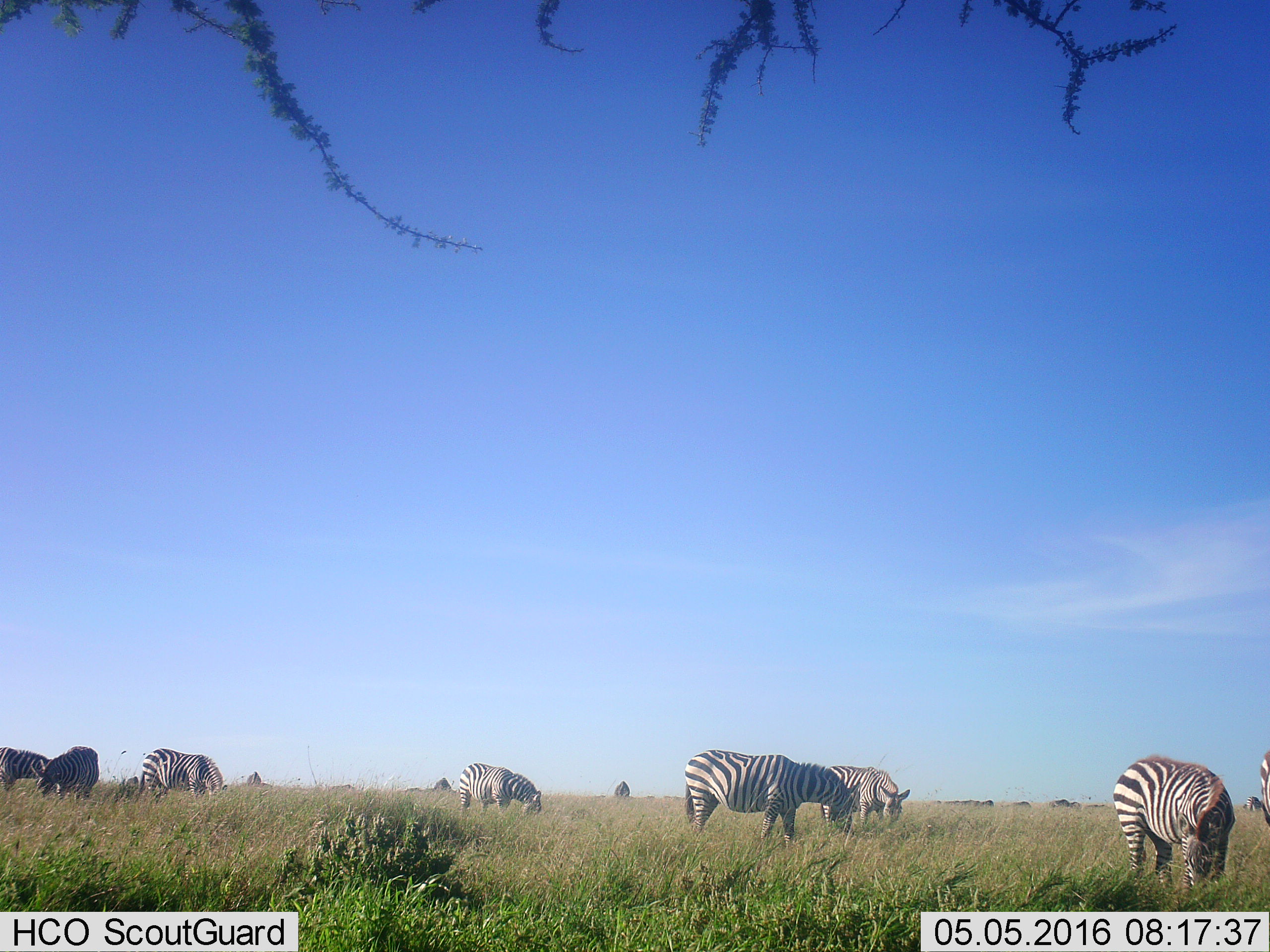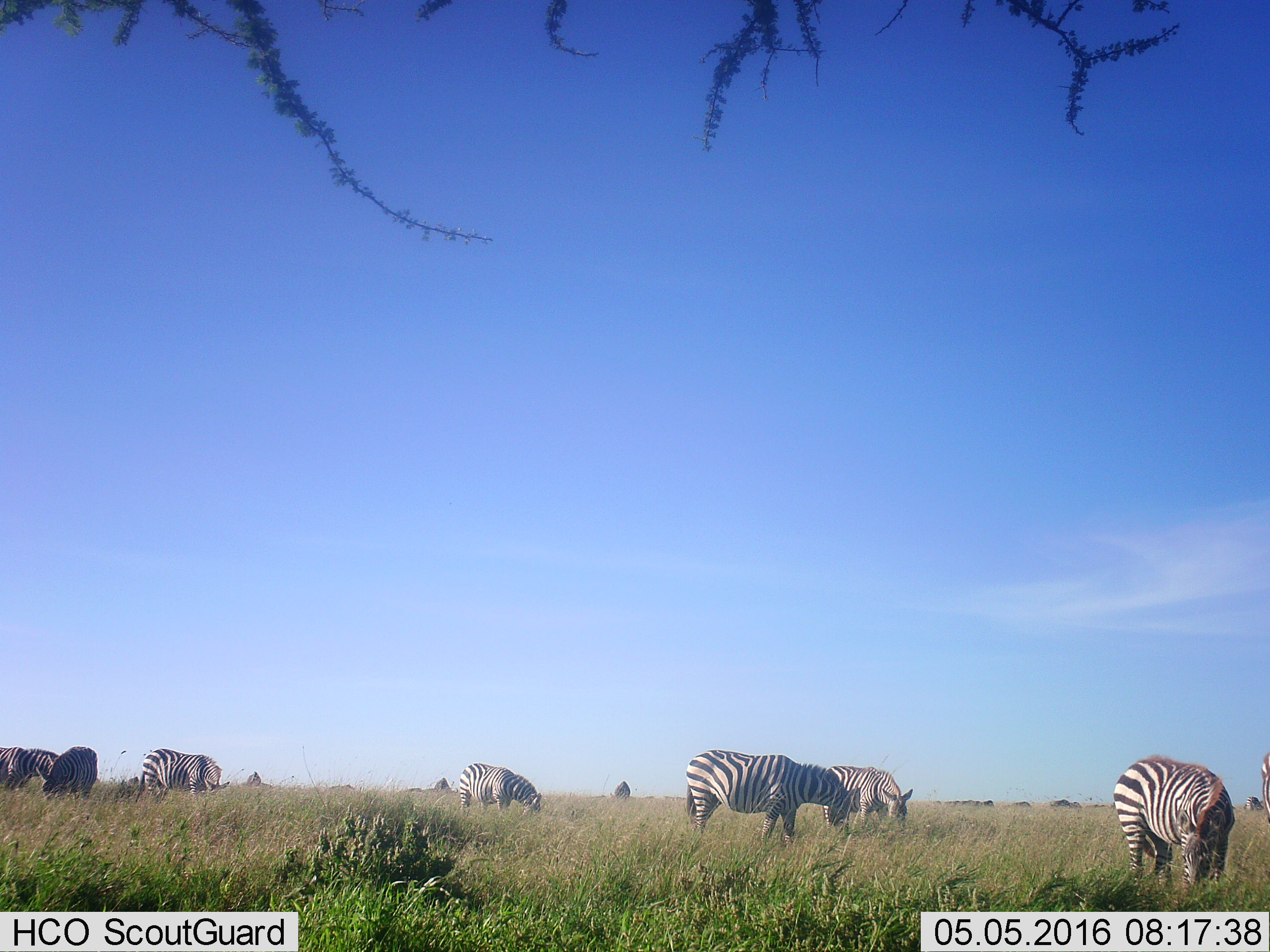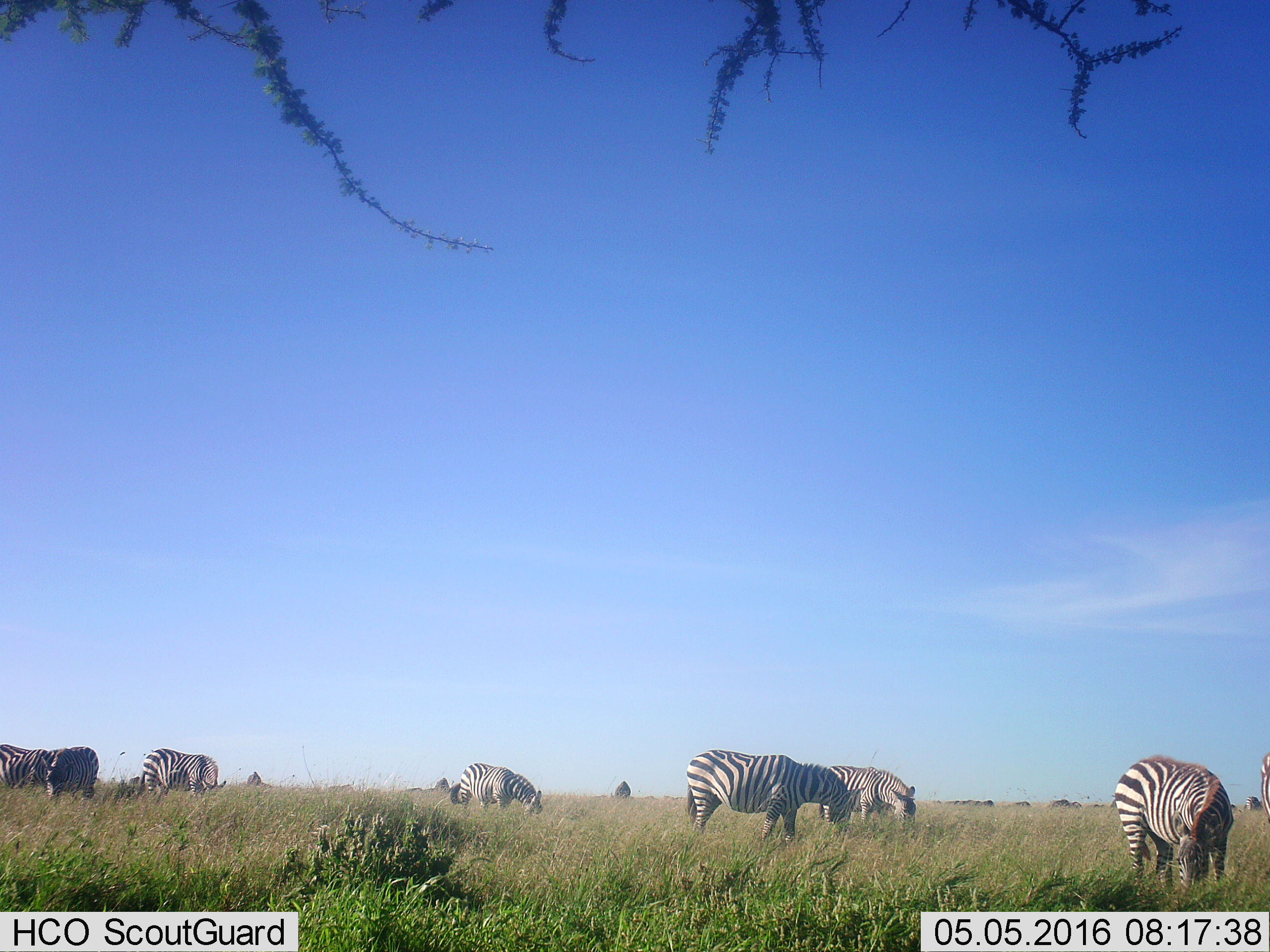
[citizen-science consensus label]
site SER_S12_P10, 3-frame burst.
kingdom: Animalia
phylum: Chordata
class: Mammalia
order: Perissodactyla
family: Equidae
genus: Equus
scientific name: Equus quagga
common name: plains zebra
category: zebraplains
Zebraplains (plains zebra) (Equus quagga), count 9. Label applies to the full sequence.